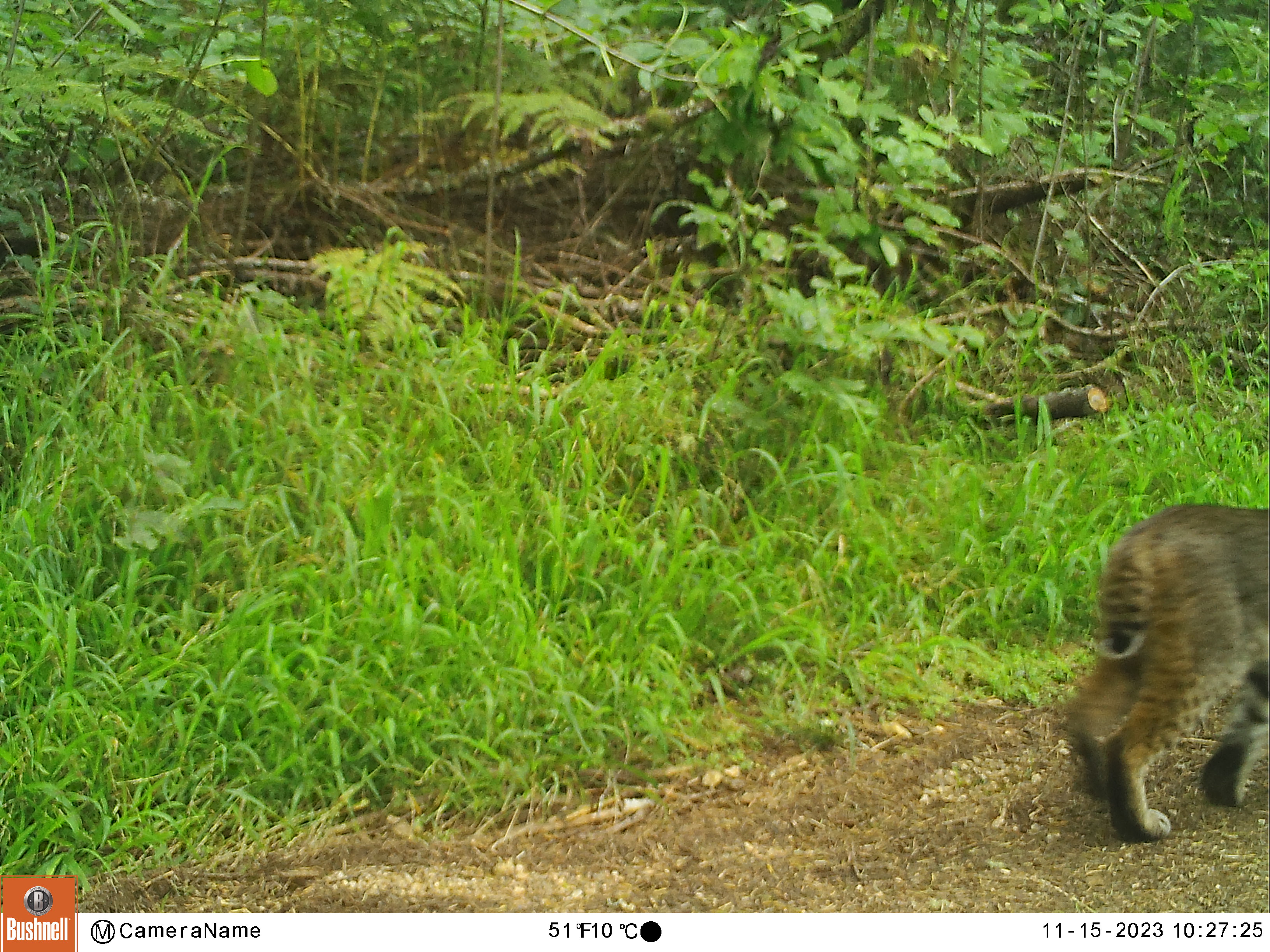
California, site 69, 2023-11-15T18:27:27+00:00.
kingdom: Animalia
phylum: Chordata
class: Mammalia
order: Carnivora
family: Felidae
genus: Lynx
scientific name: Lynx rufus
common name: bobcat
Bobcat (Lynx rufus).